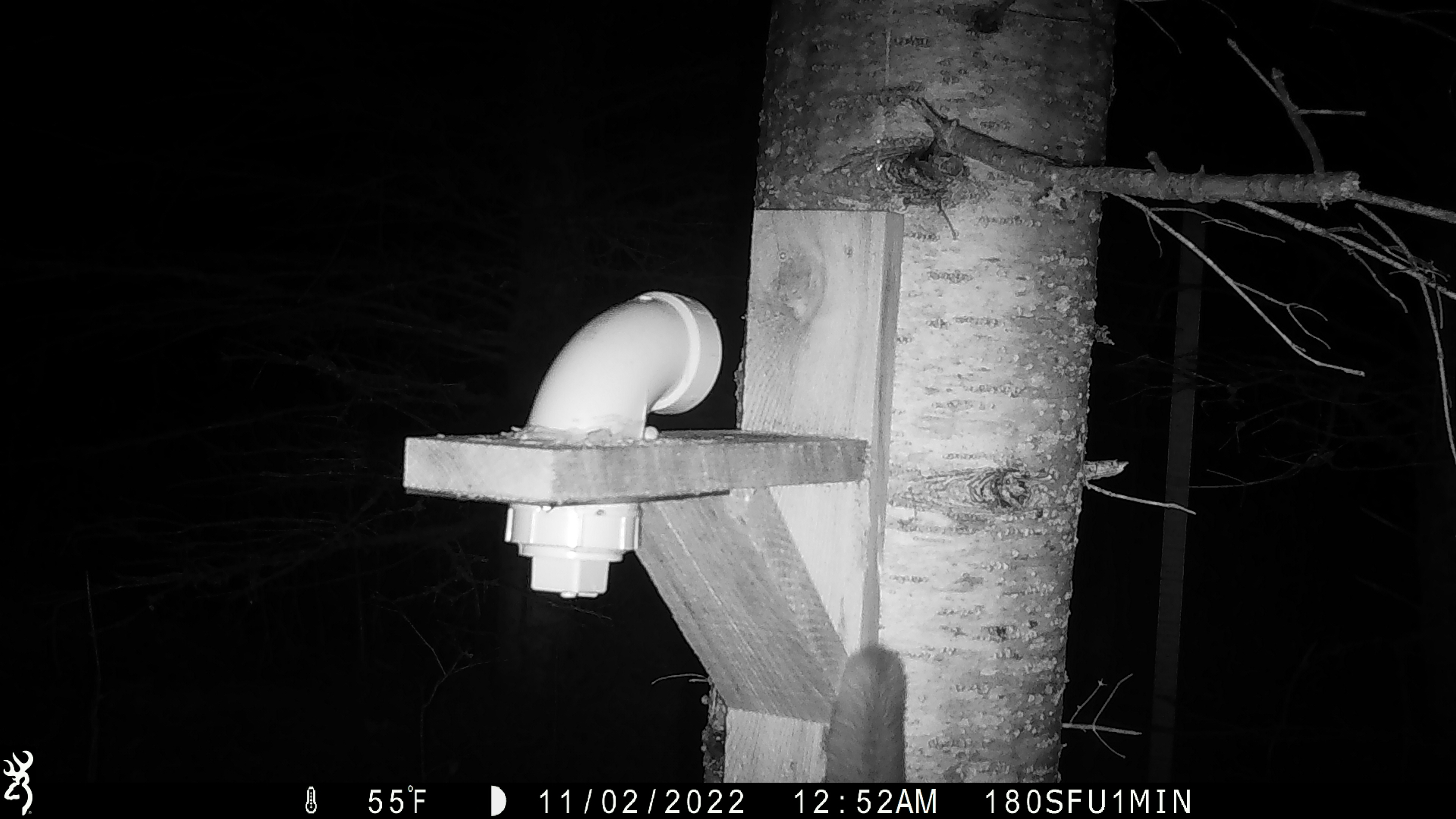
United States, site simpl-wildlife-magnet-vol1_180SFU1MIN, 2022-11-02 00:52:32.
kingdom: Animalia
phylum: Chordata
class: Mammalia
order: Rodentia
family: Sciuridae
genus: Glaucomys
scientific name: Glaucomys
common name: flying squirrel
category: flying squirrel sp.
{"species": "flying squirrel sp. (flying squirrel) (Glaucomys)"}